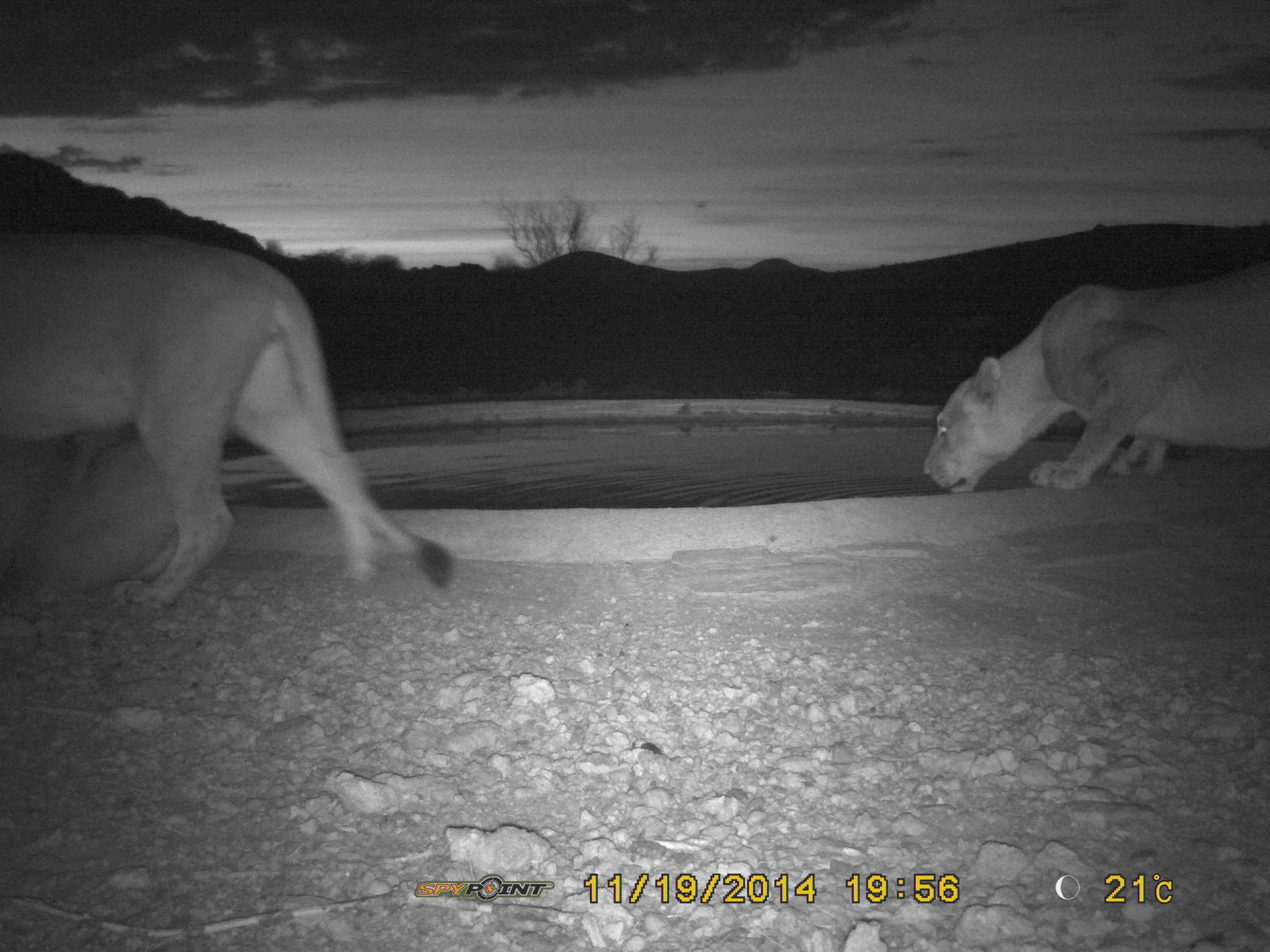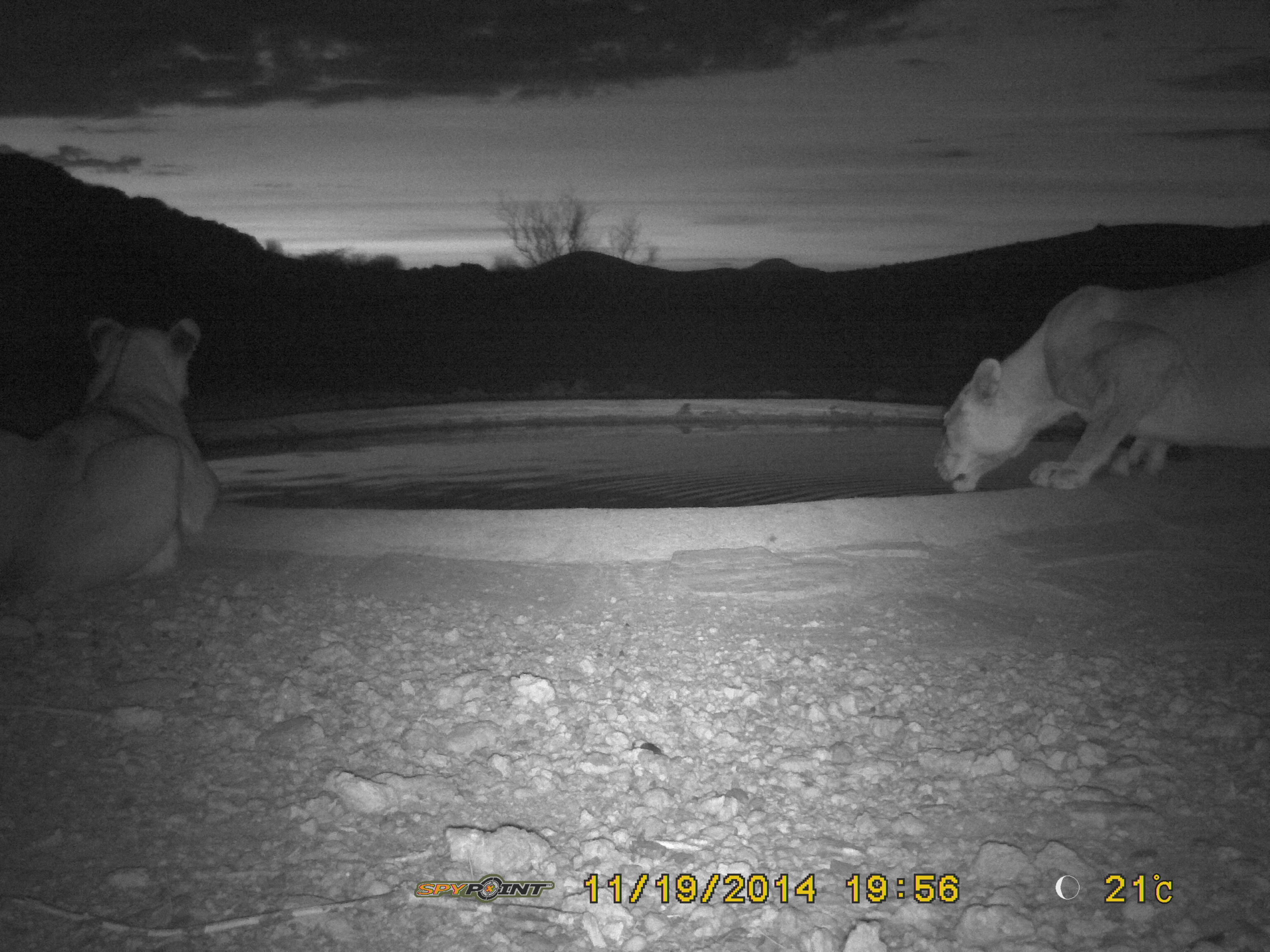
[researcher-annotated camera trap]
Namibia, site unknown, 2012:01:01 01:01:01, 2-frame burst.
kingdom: Animalia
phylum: Chordata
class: Mammalia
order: Carnivora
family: Felidae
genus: Panthera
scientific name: Panthera leo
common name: lion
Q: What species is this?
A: Panthera leo (lion).